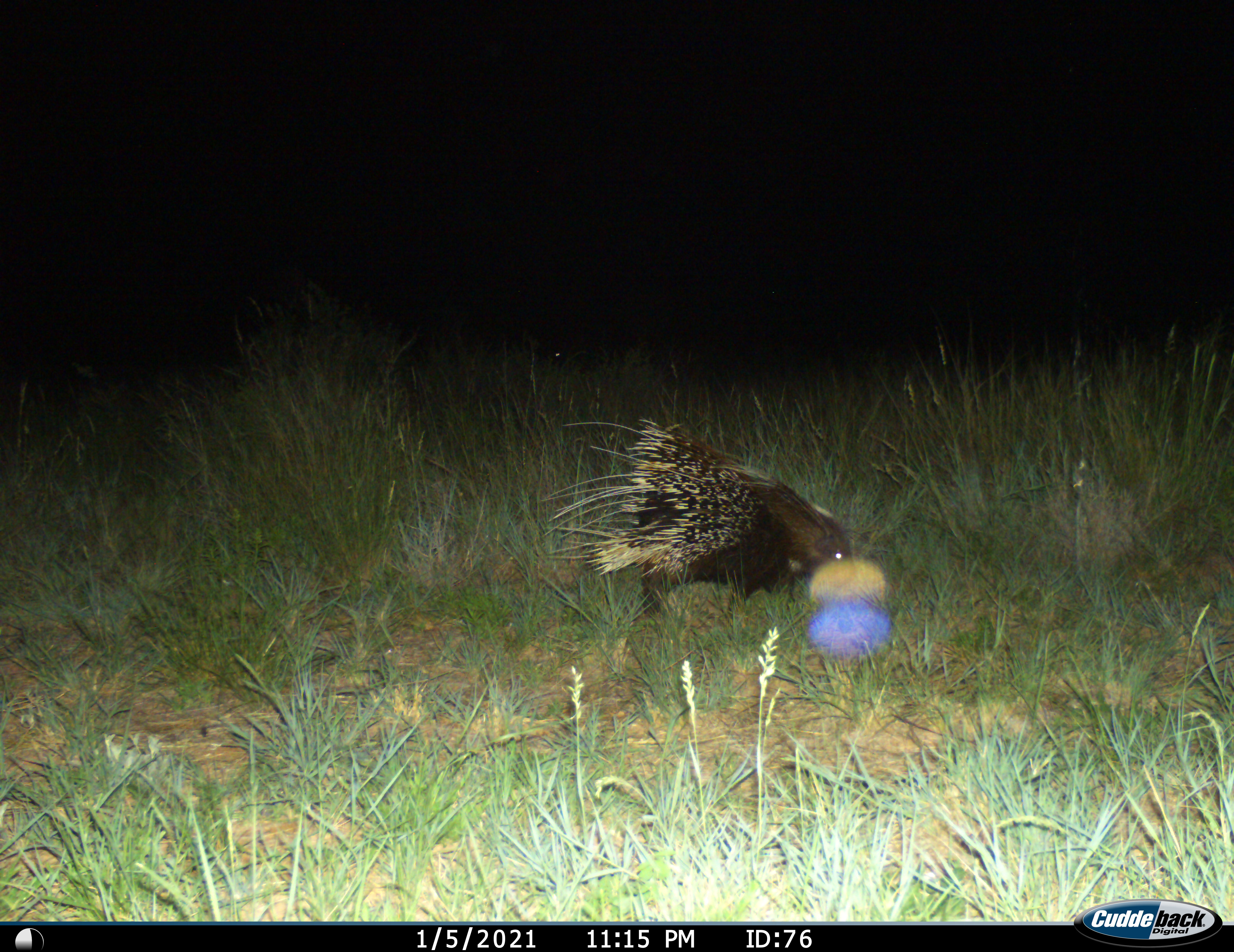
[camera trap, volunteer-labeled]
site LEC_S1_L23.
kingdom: Animalia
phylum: Chordata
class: Mammalia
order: Rodentia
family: Hystricidae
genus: Hystrix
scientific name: Hystrix cristata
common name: crested porcupine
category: porcupine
Porcupine (crested porcupine) (Hystrix cristata), count 1. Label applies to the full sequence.